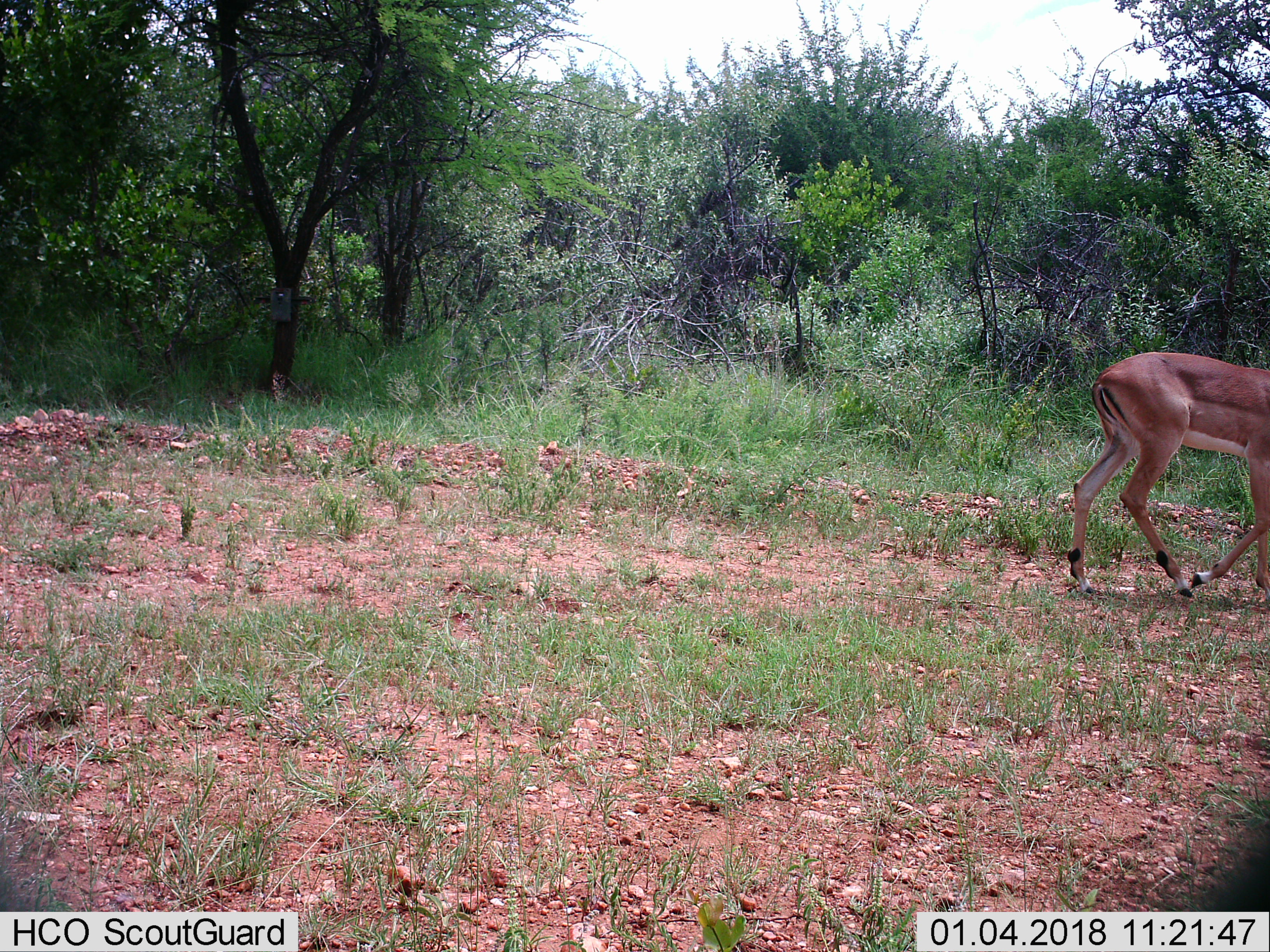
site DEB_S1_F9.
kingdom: Animalia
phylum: Chordata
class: Mammalia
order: Artiodactyla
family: Bovidae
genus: Aepyceros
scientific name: Aepyceros melampus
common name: impala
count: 1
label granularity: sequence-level